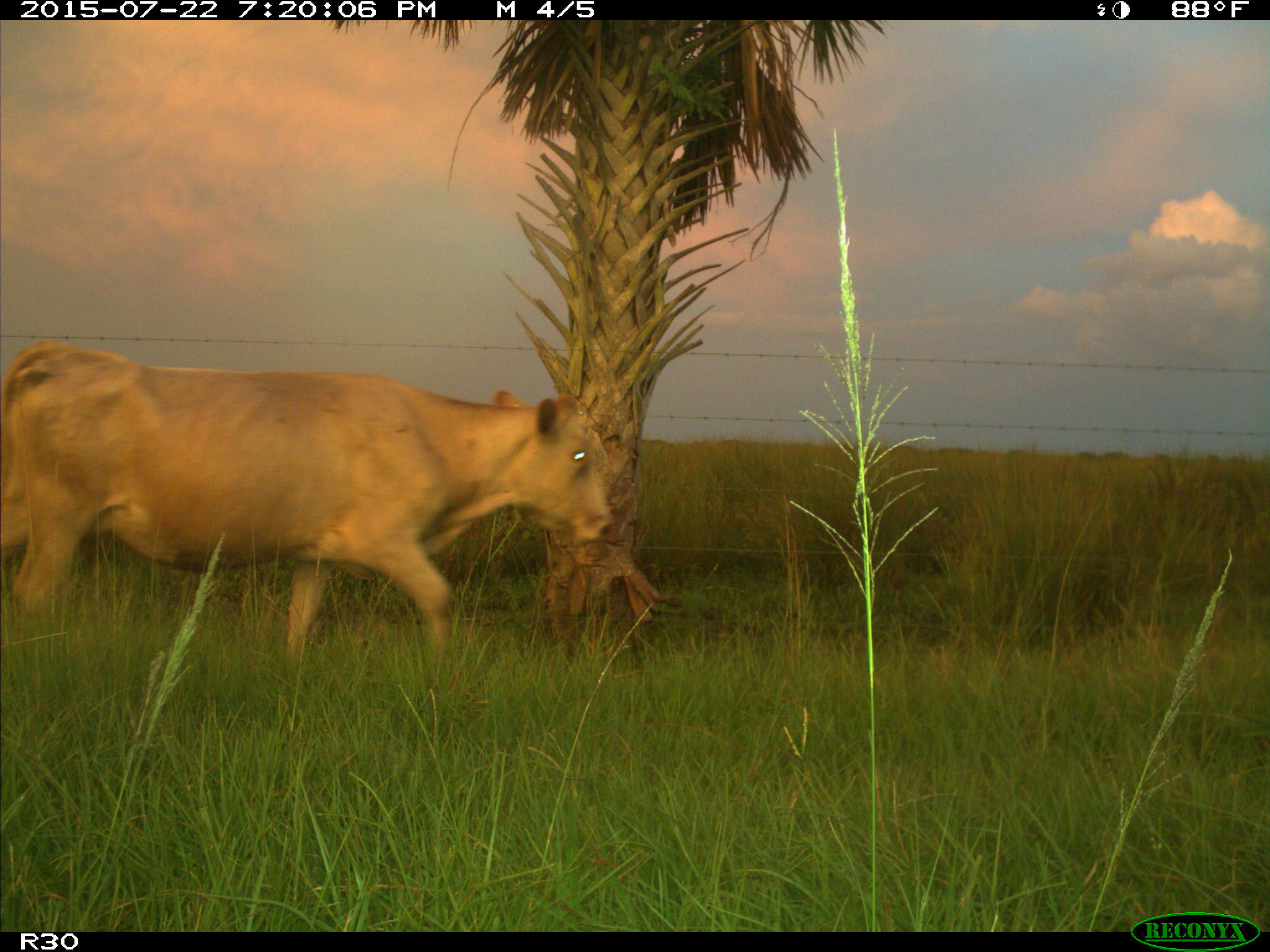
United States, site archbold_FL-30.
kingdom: Animalia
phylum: Chordata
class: Mammalia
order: Artiodactyla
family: Bovidae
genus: Bos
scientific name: Bos taurus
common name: domestic cow